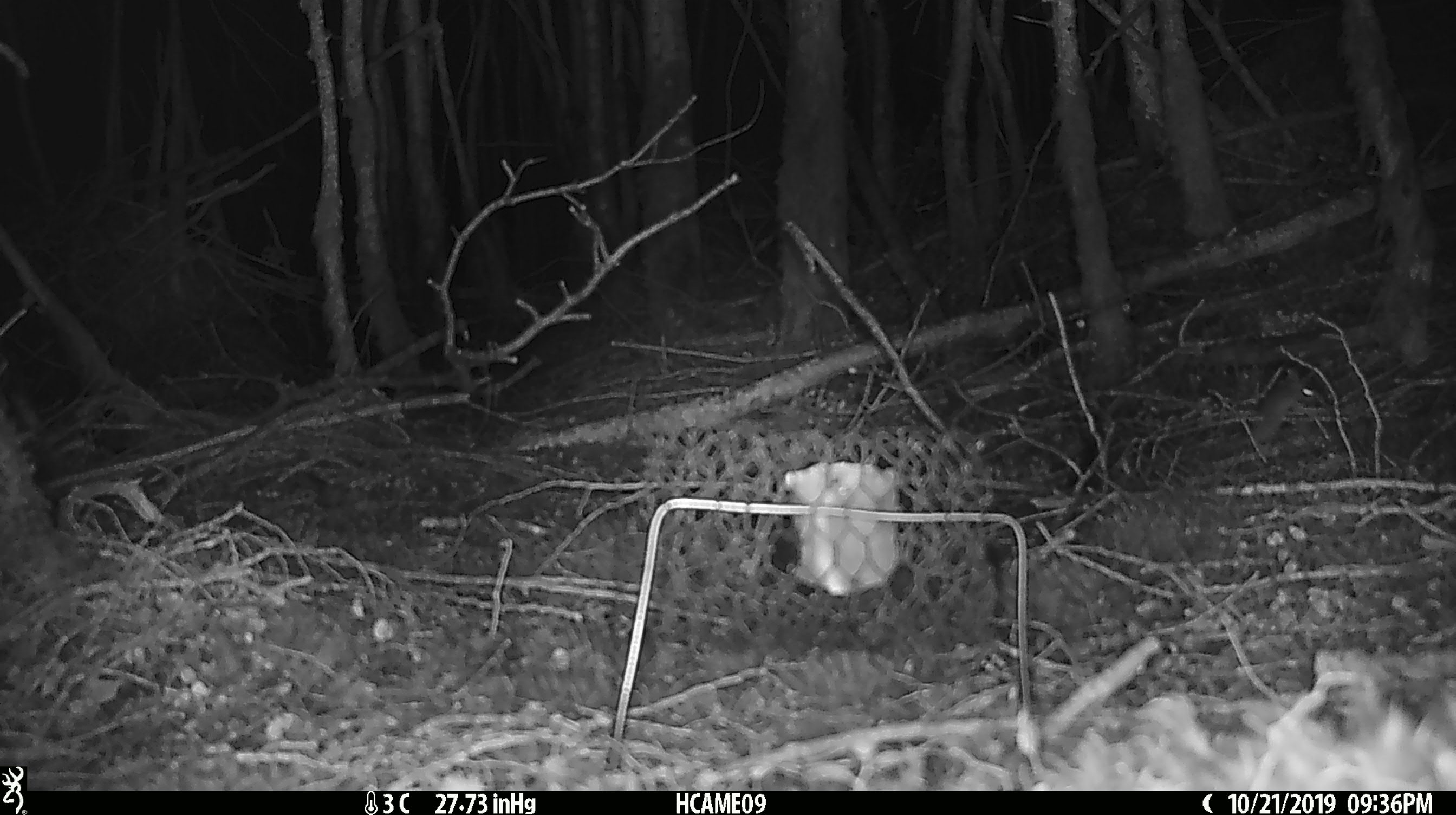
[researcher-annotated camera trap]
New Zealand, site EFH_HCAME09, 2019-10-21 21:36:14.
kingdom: Animalia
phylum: Chordata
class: Mammalia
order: Rodentia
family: Muridae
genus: Mus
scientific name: Mus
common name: mouse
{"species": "mouse (Mus)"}